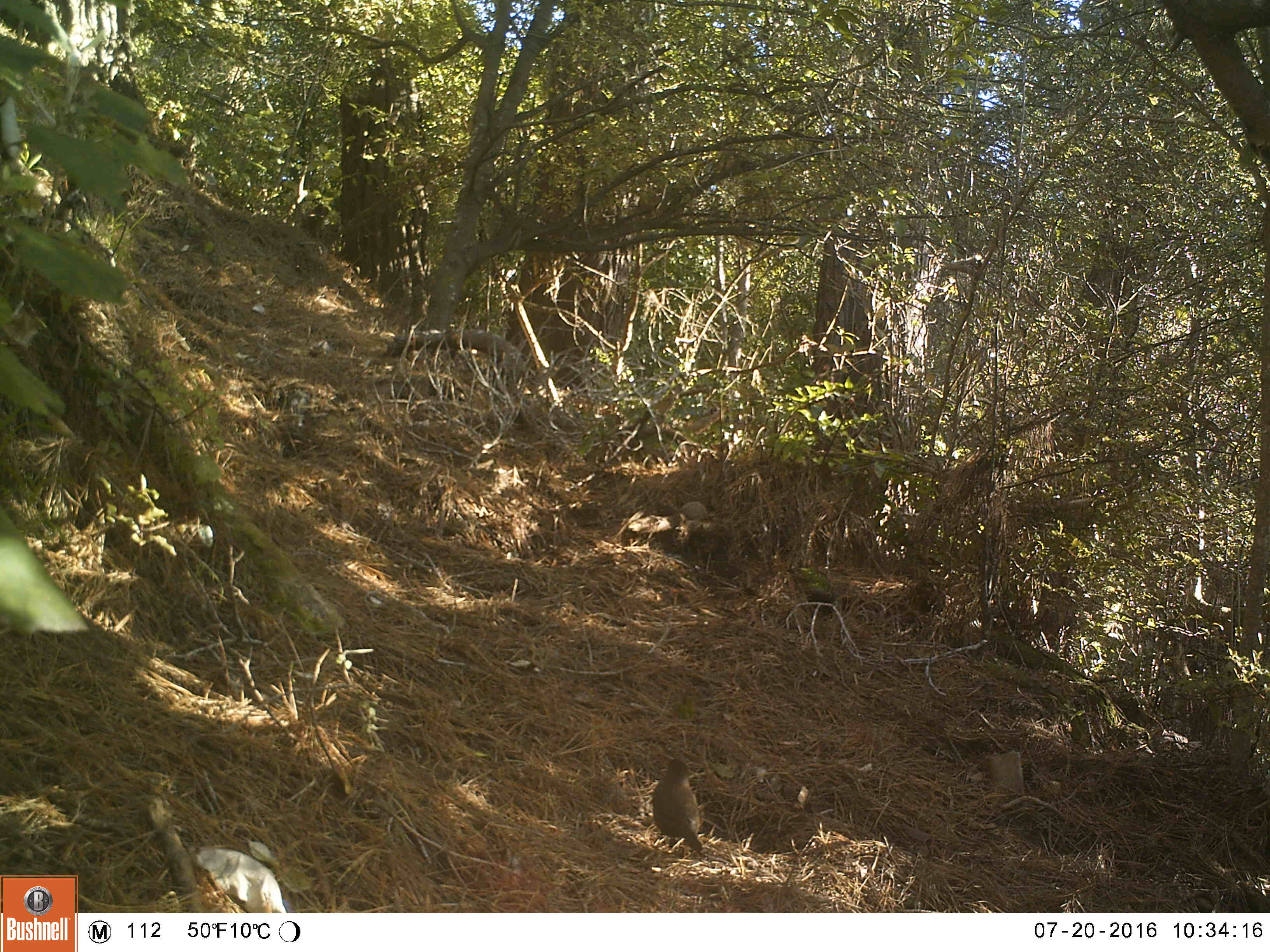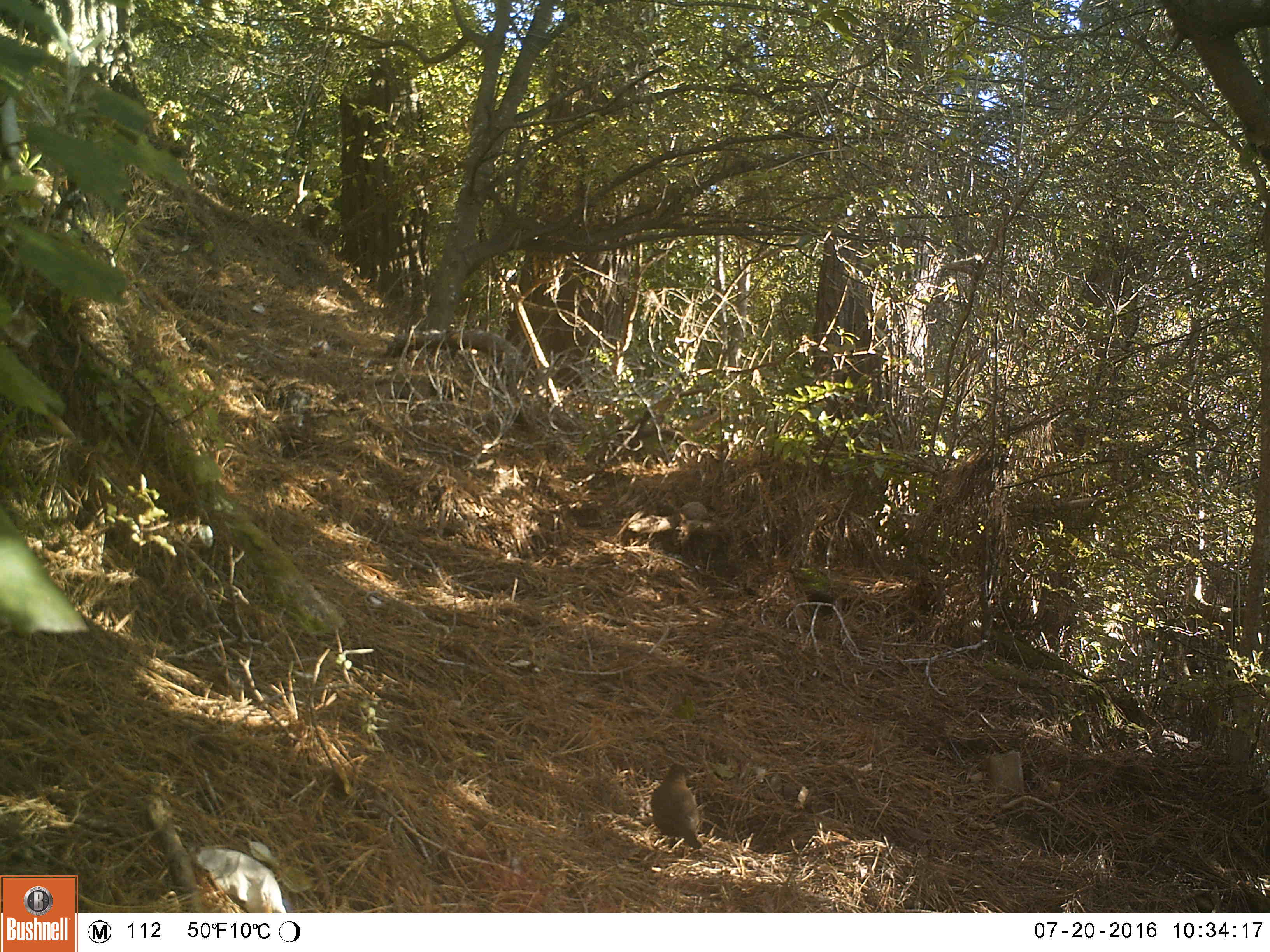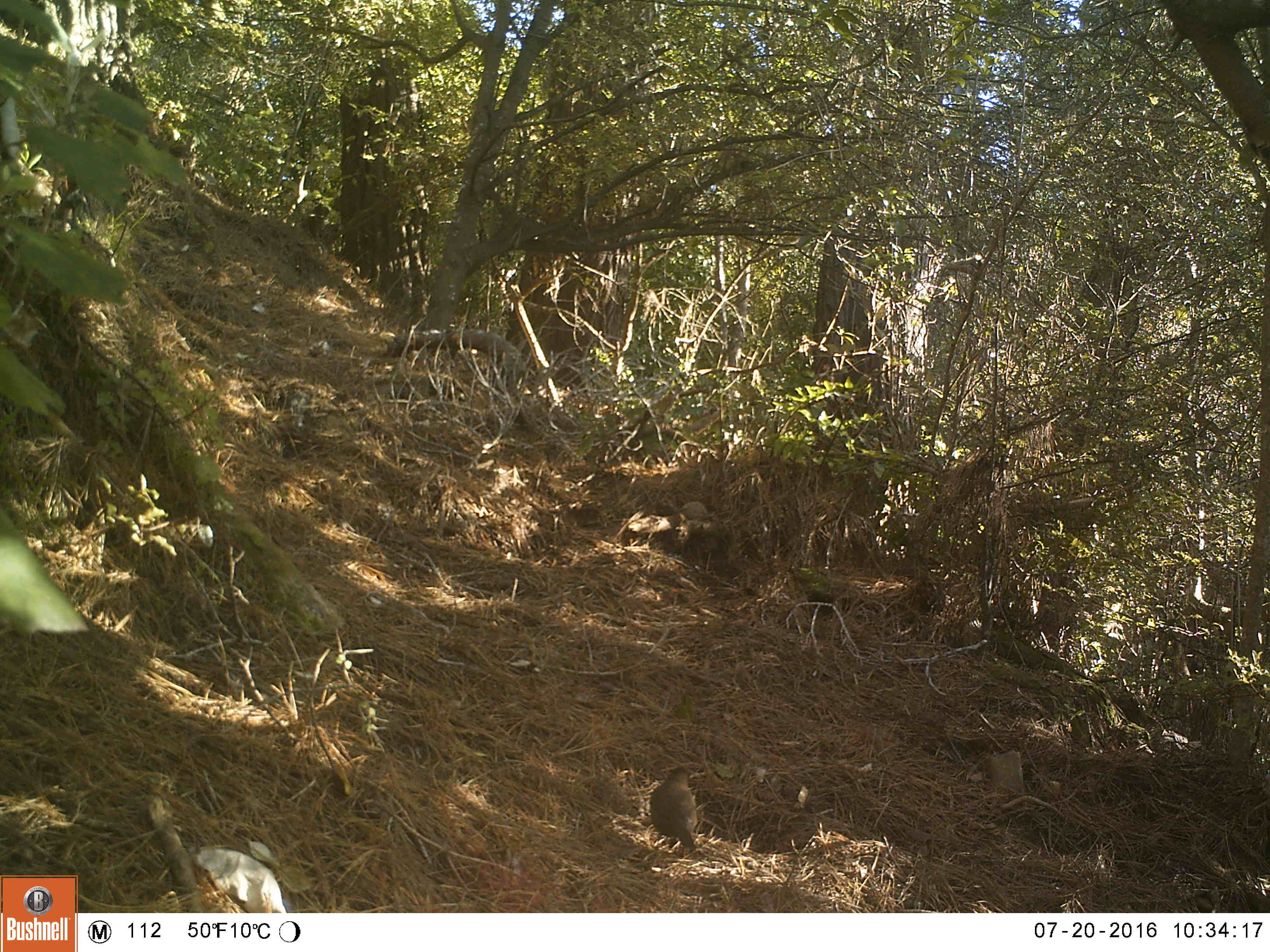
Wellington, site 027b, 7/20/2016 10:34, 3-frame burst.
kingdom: Animalia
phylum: Chordata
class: Aves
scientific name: Aves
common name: bird